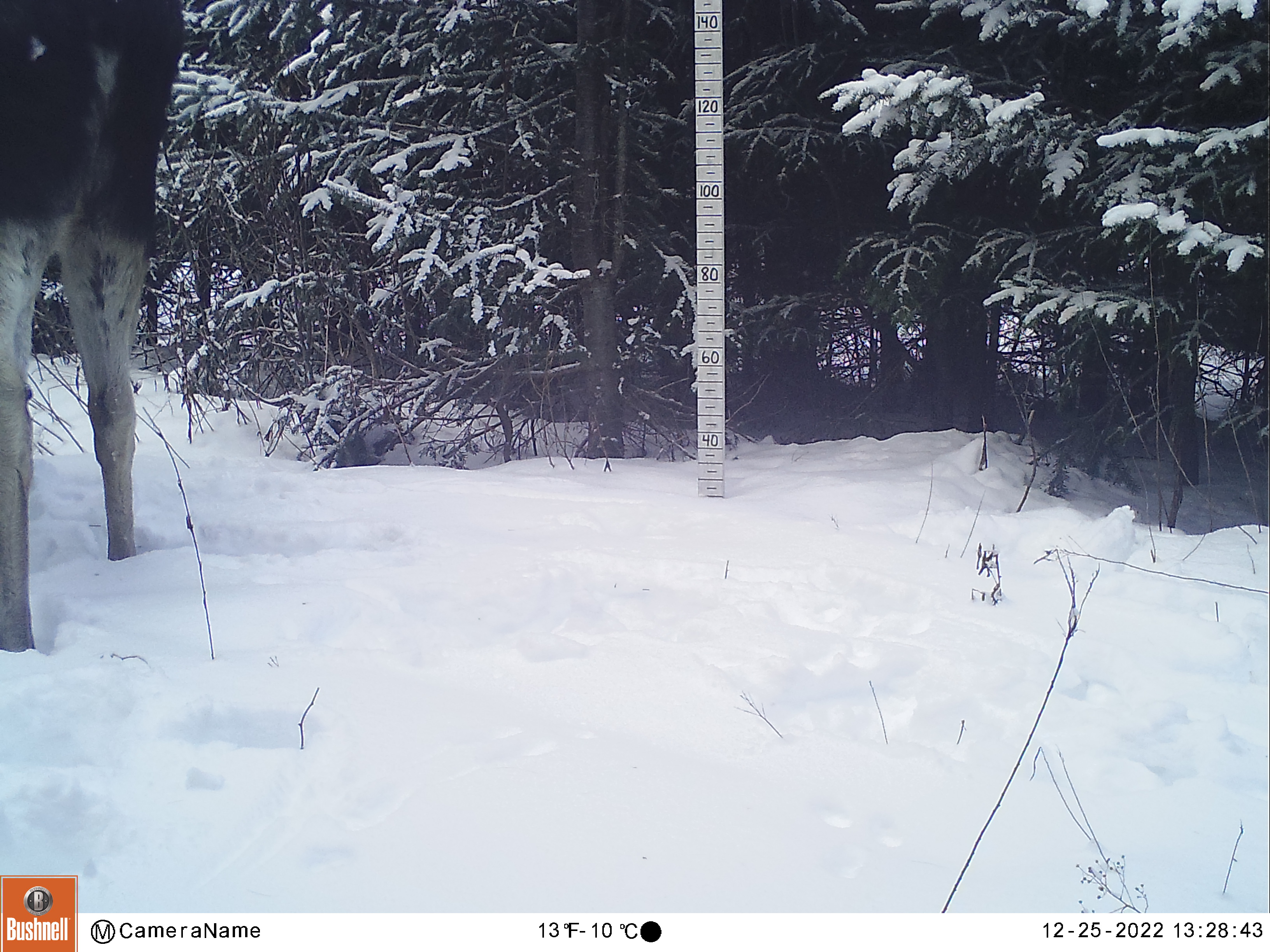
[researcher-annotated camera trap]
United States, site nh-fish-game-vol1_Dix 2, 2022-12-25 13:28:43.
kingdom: Animalia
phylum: Chordata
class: Mammalia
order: Artiodactyla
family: Cervidae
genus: Alces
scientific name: Alces alces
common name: moose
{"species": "moose (Alces alces)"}